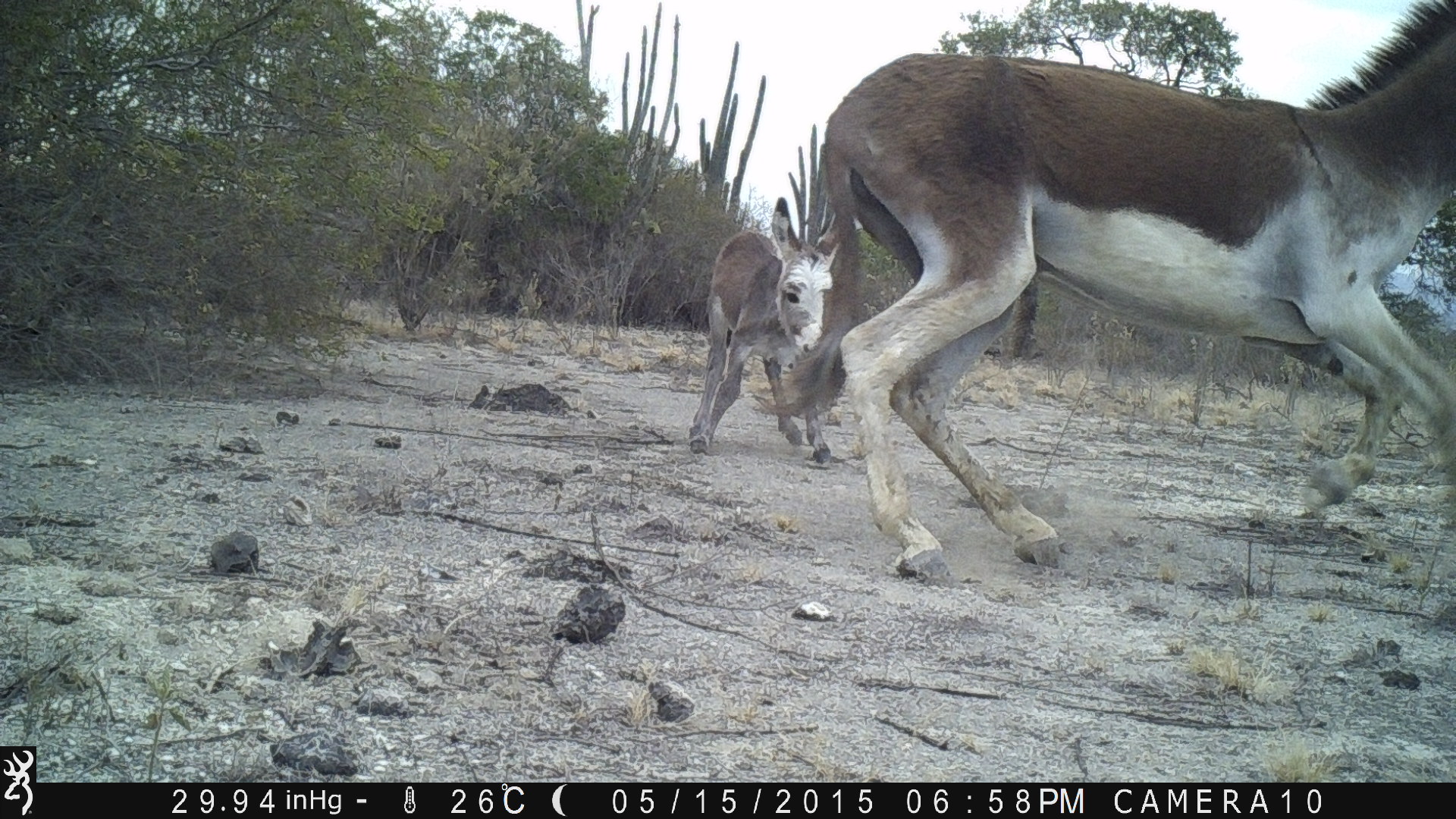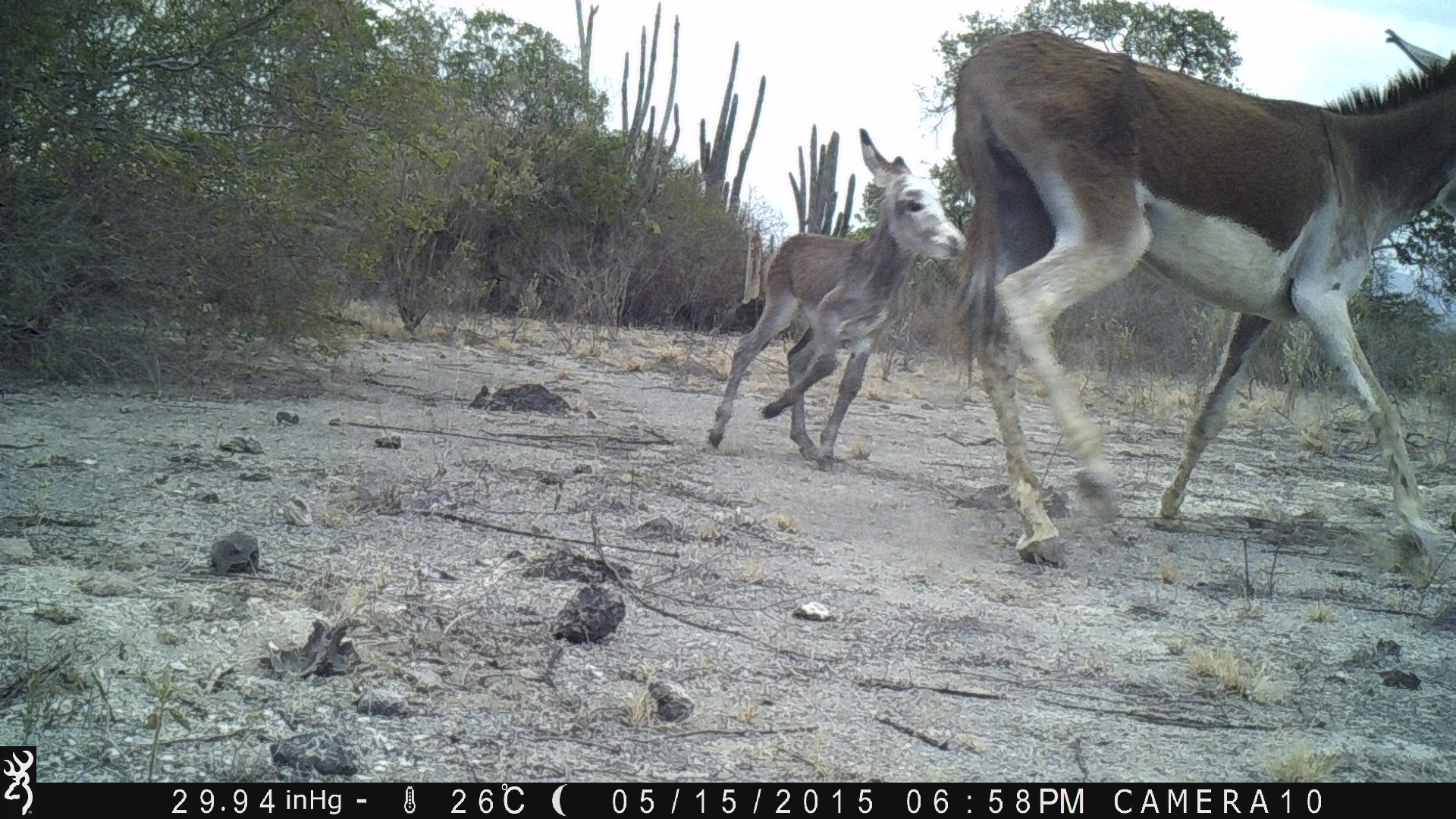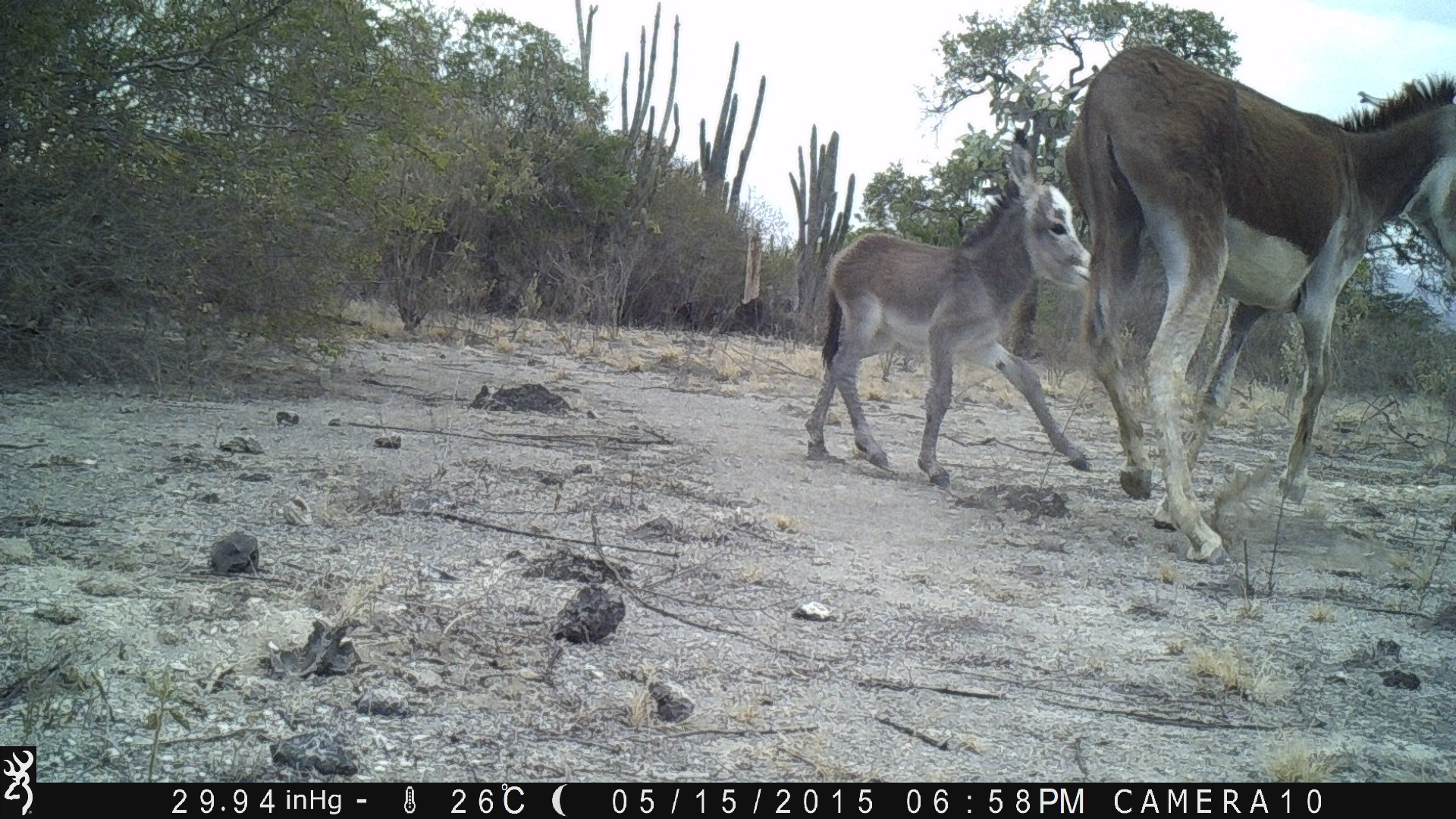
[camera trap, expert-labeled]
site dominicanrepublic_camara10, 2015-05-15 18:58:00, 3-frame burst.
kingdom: Animalia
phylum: Chordata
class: Mammalia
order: Perissodactyla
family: Equidae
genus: Equus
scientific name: Equus asinus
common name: donkey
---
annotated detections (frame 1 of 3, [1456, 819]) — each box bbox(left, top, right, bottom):
donkey: bbox(758, 11, 1456, 570); bbox(687, 197, 843, 488)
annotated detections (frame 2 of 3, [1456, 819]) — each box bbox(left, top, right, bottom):
donkey: bbox(953, 21, 1456, 571); bbox(696, 125, 977, 470)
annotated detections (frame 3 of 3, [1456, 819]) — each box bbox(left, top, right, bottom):
donkey: bbox(1070, 33, 1456, 549); bbox(805, 128, 1098, 485)